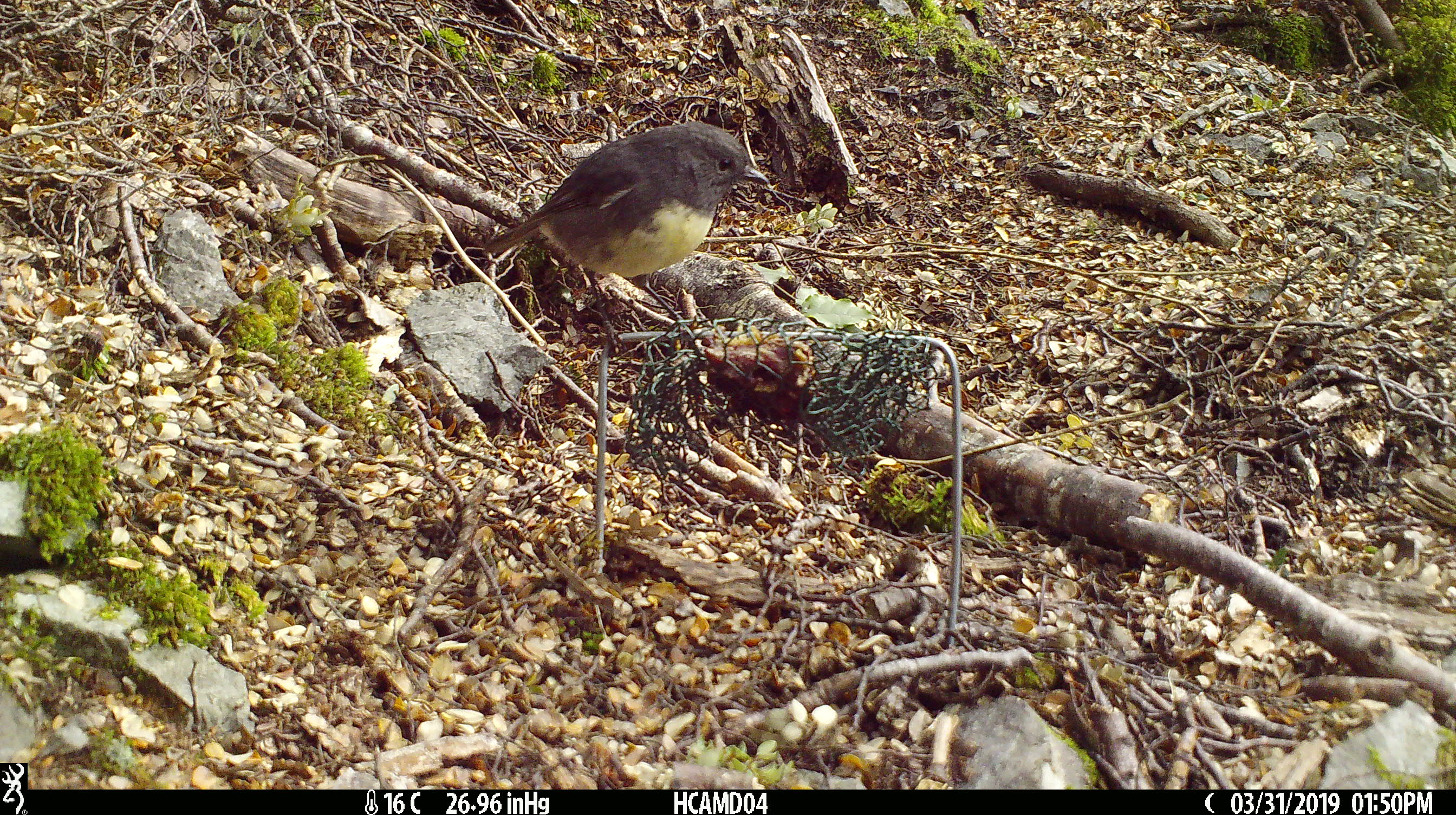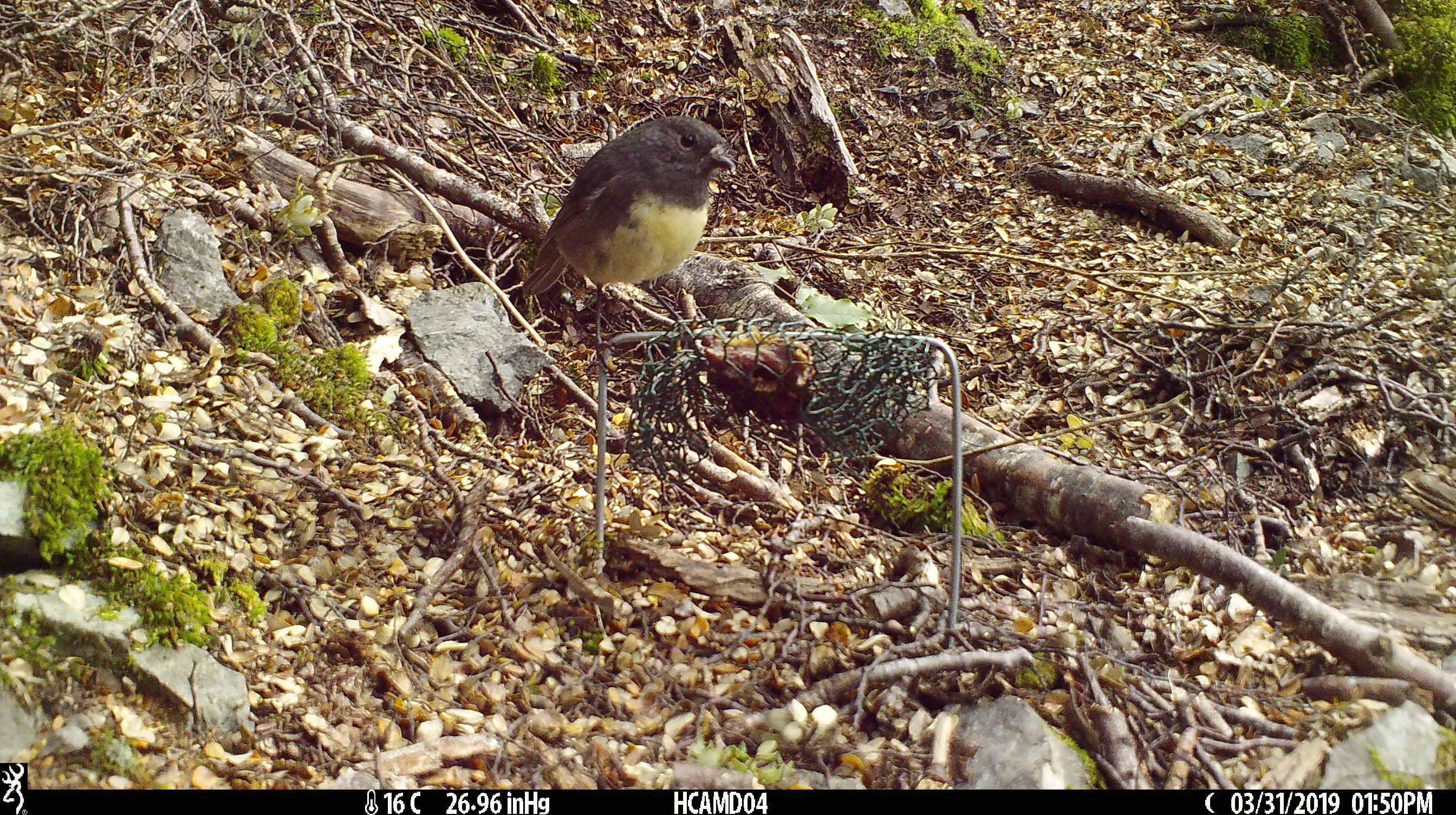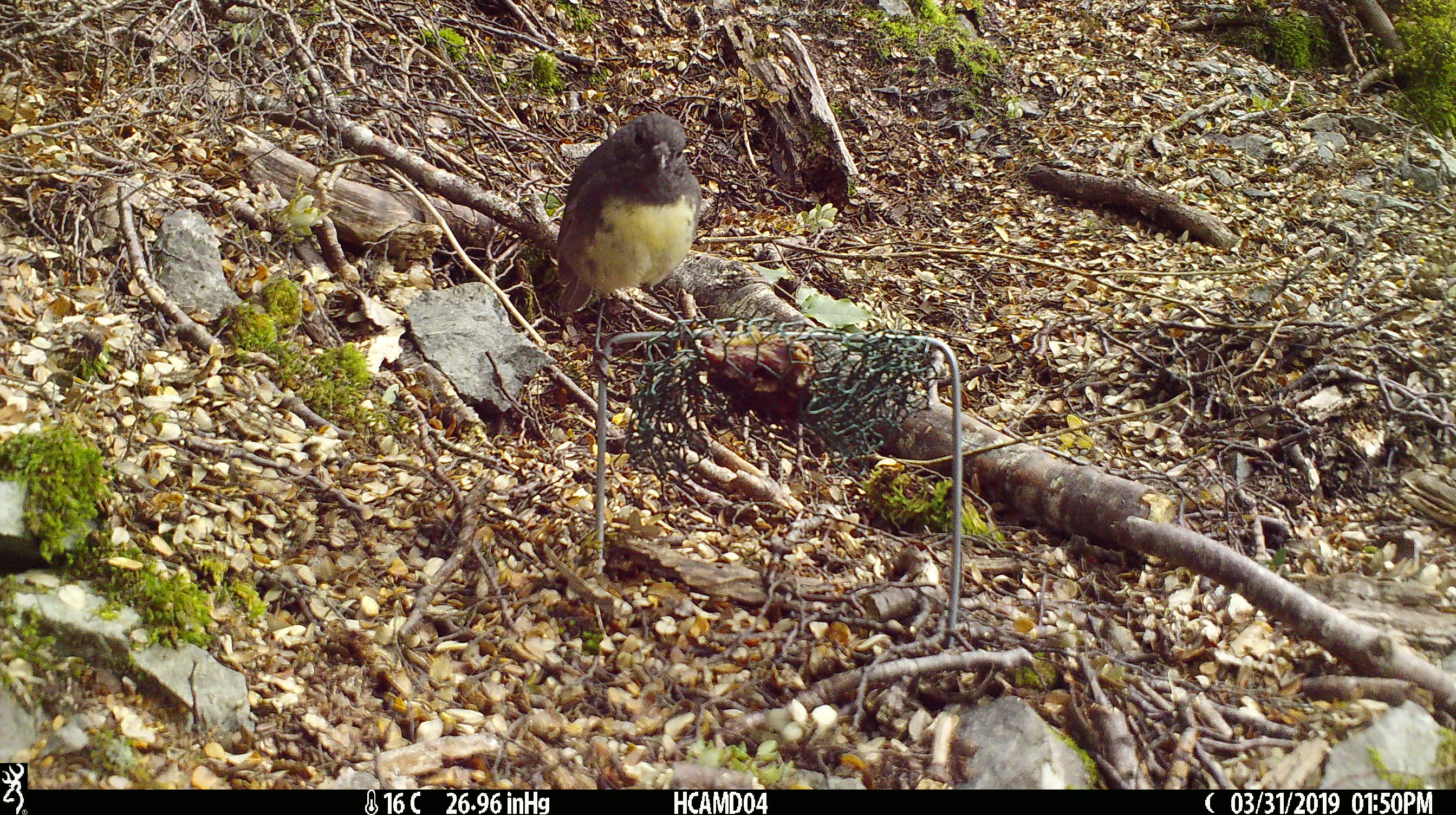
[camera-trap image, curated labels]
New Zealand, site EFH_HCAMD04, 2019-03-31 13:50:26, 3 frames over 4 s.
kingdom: Animalia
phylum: Chordata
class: Aves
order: Passeriformes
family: Petroicidae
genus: Petroica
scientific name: Petroica australis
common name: new zealand robin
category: robin